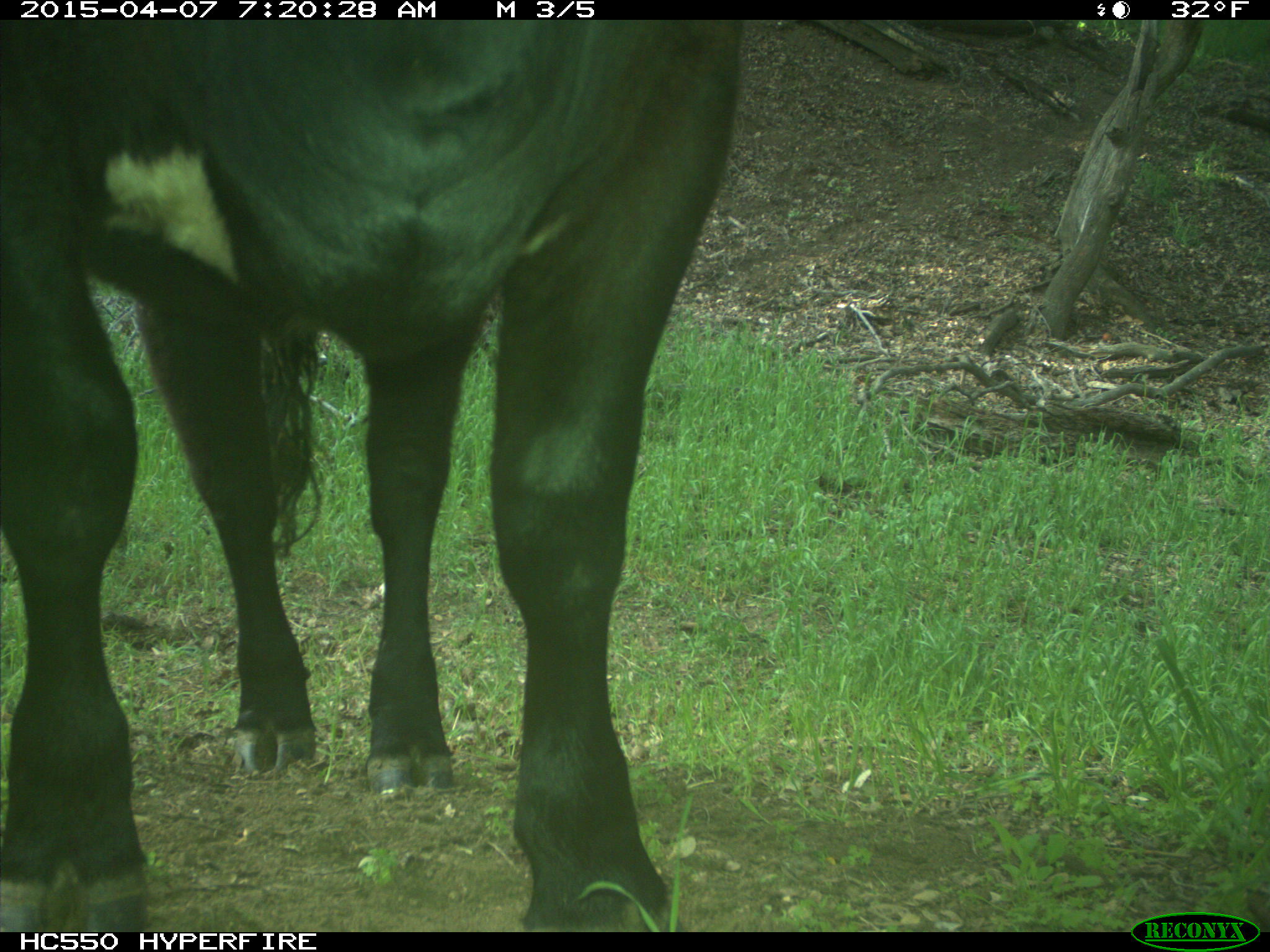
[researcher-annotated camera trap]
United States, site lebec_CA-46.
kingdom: Animalia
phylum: Chordata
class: Mammalia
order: Artiodactyla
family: Bovidae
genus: Bos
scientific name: Bos taurus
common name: domestic cow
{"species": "Bos taurus (domestic cow)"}